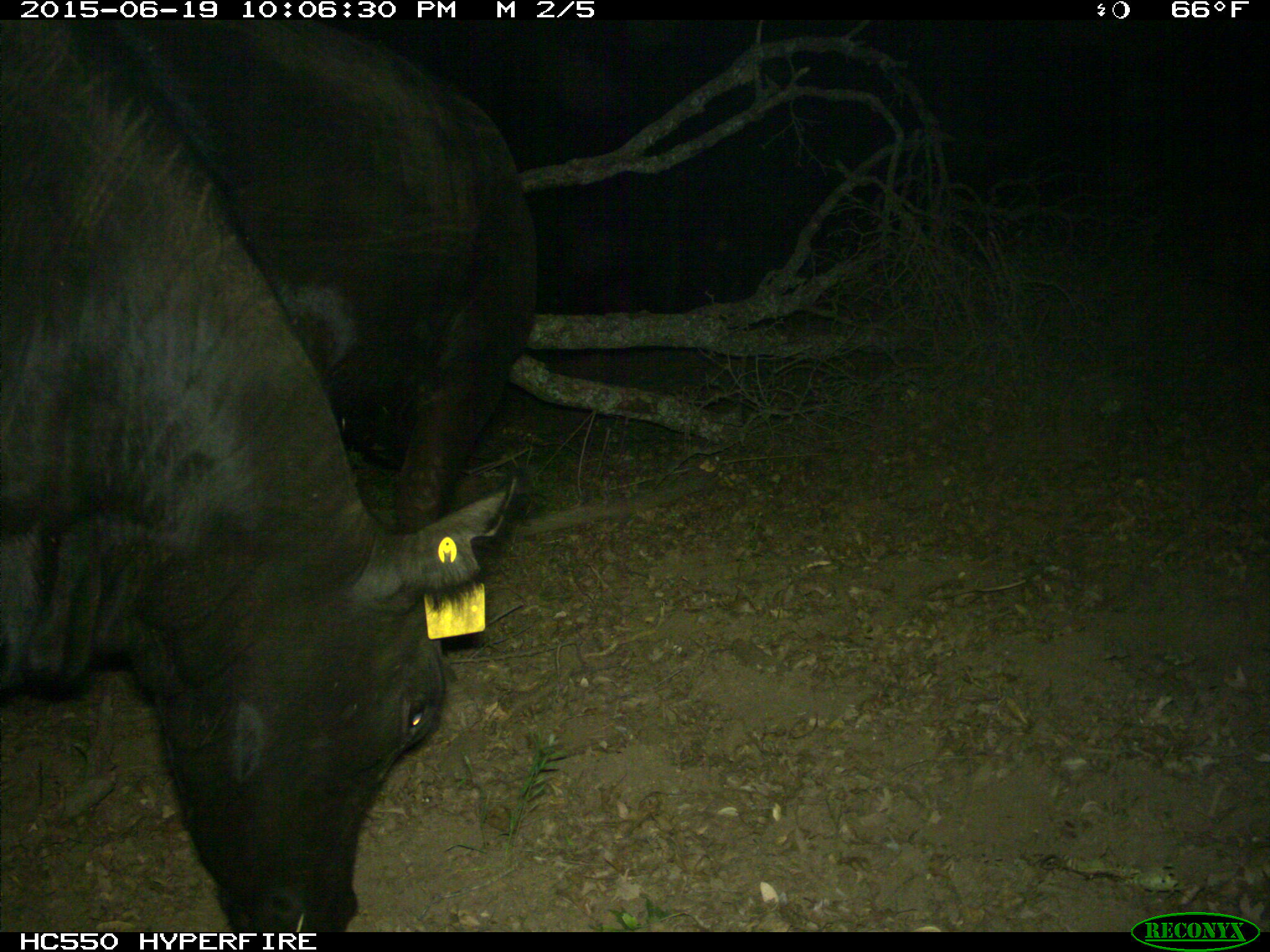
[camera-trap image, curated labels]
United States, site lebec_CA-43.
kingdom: Animalia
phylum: Chordata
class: Mammalia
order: Artiodactyla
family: Bovidae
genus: Bos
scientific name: Bos taurus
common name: domestic cow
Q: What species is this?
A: Bos taurus (domestic cow).